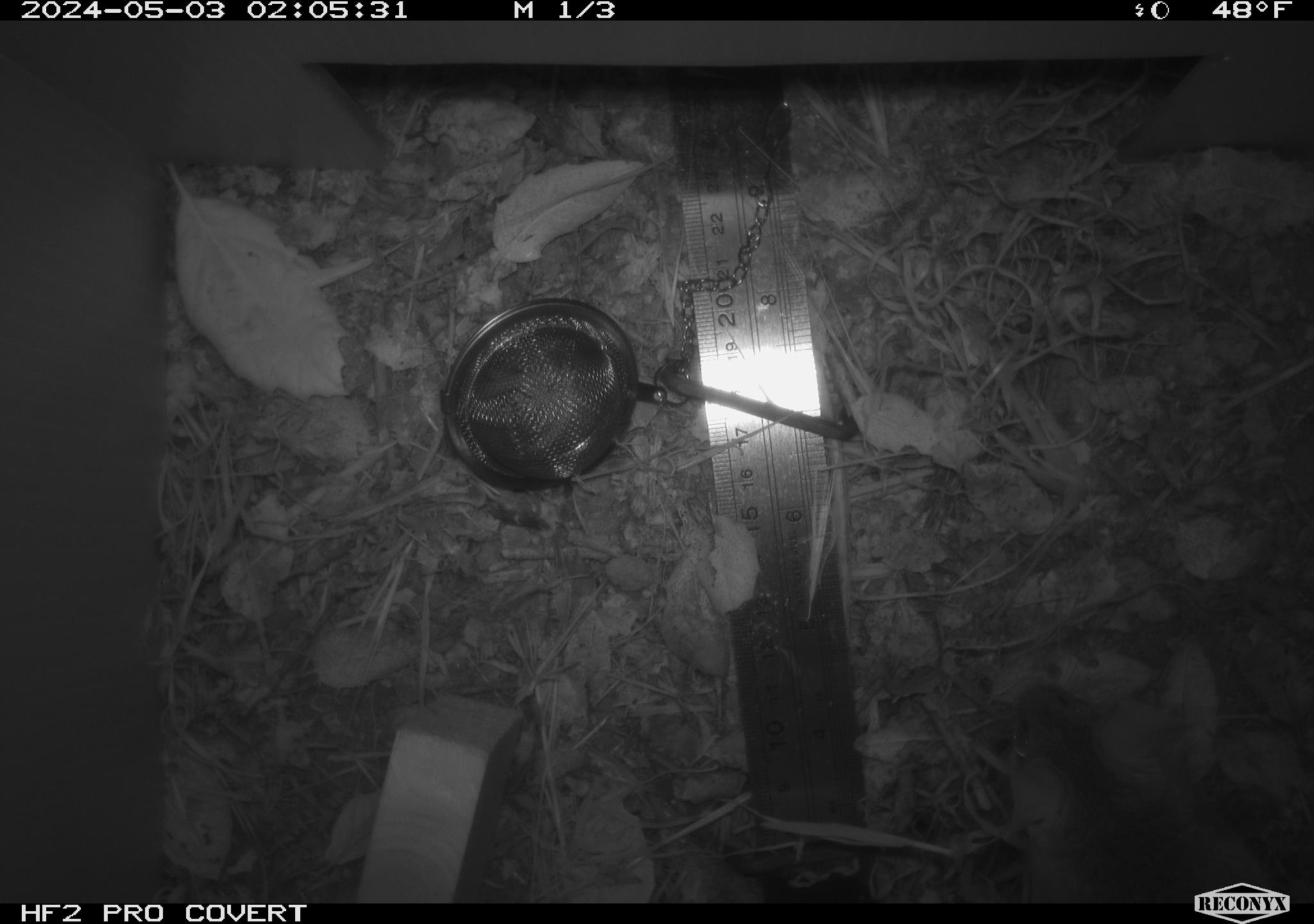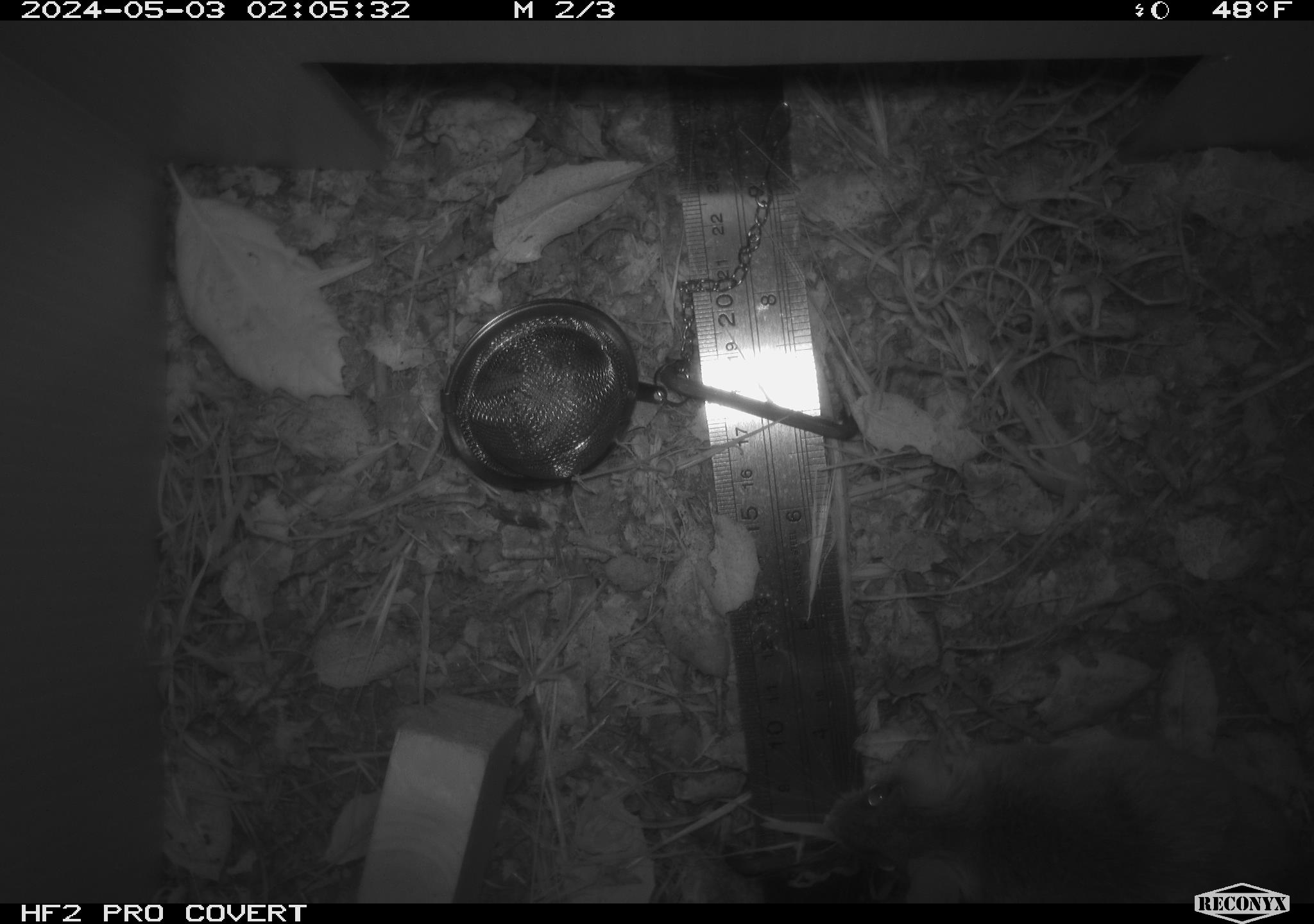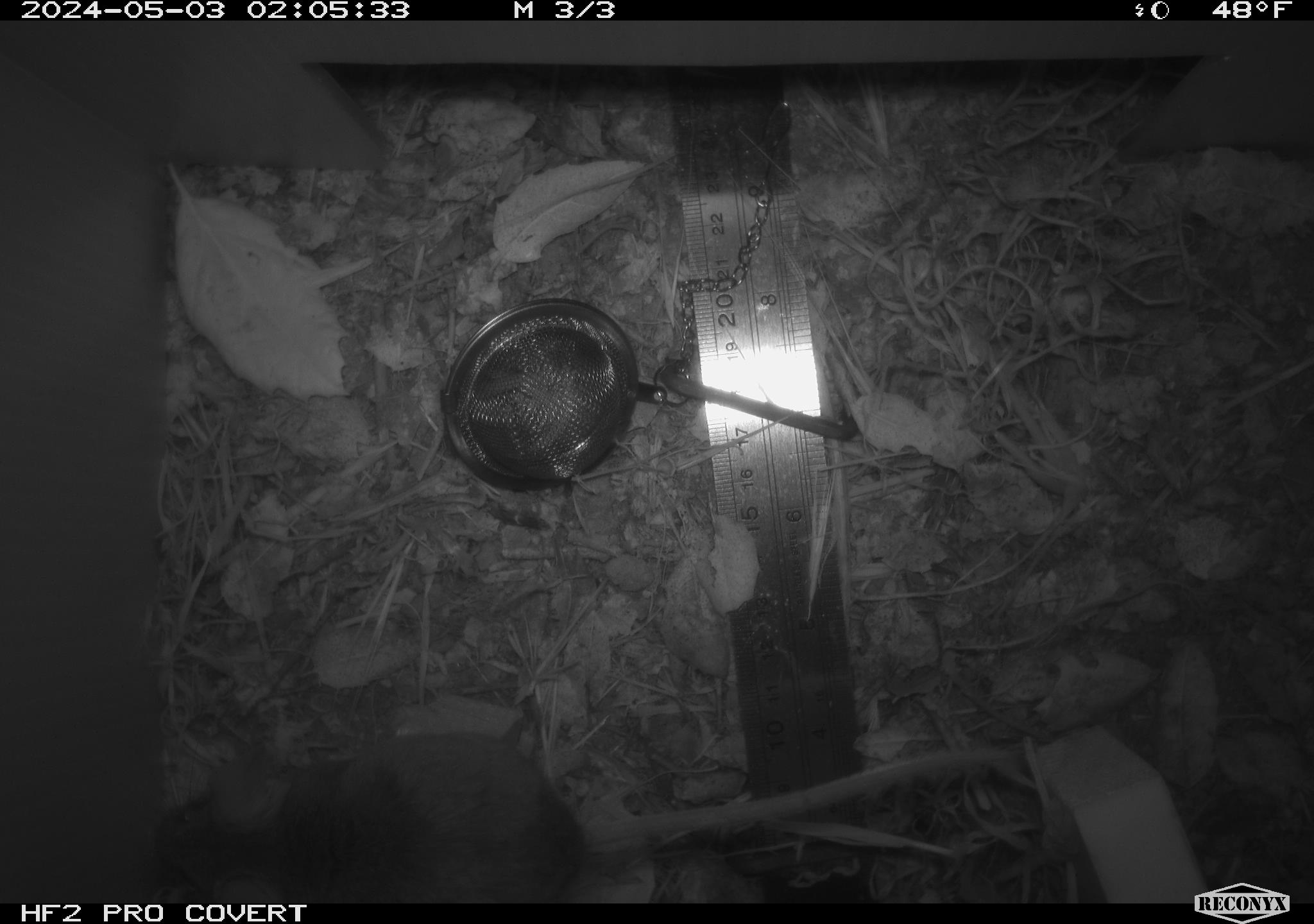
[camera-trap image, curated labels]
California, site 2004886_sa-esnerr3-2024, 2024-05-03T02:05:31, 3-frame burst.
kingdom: Animalia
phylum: Chordata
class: Mammalia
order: Rodentia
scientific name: Rodentia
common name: rodent